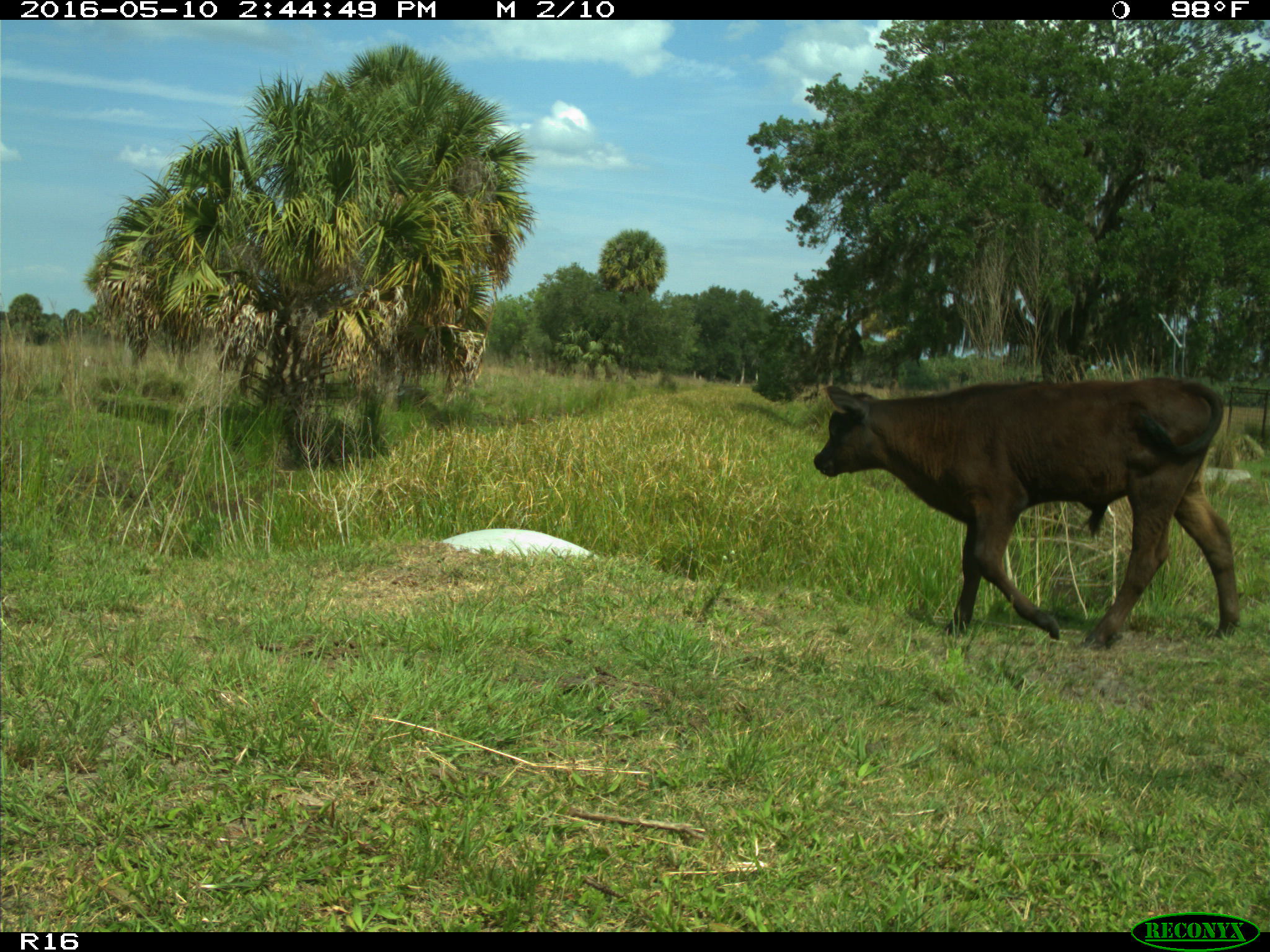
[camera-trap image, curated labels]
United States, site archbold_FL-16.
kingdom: Animalia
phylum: Chordata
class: Mammalia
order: Artiodactyla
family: Bovidae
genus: Bos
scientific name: Bos taurus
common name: domestic cow